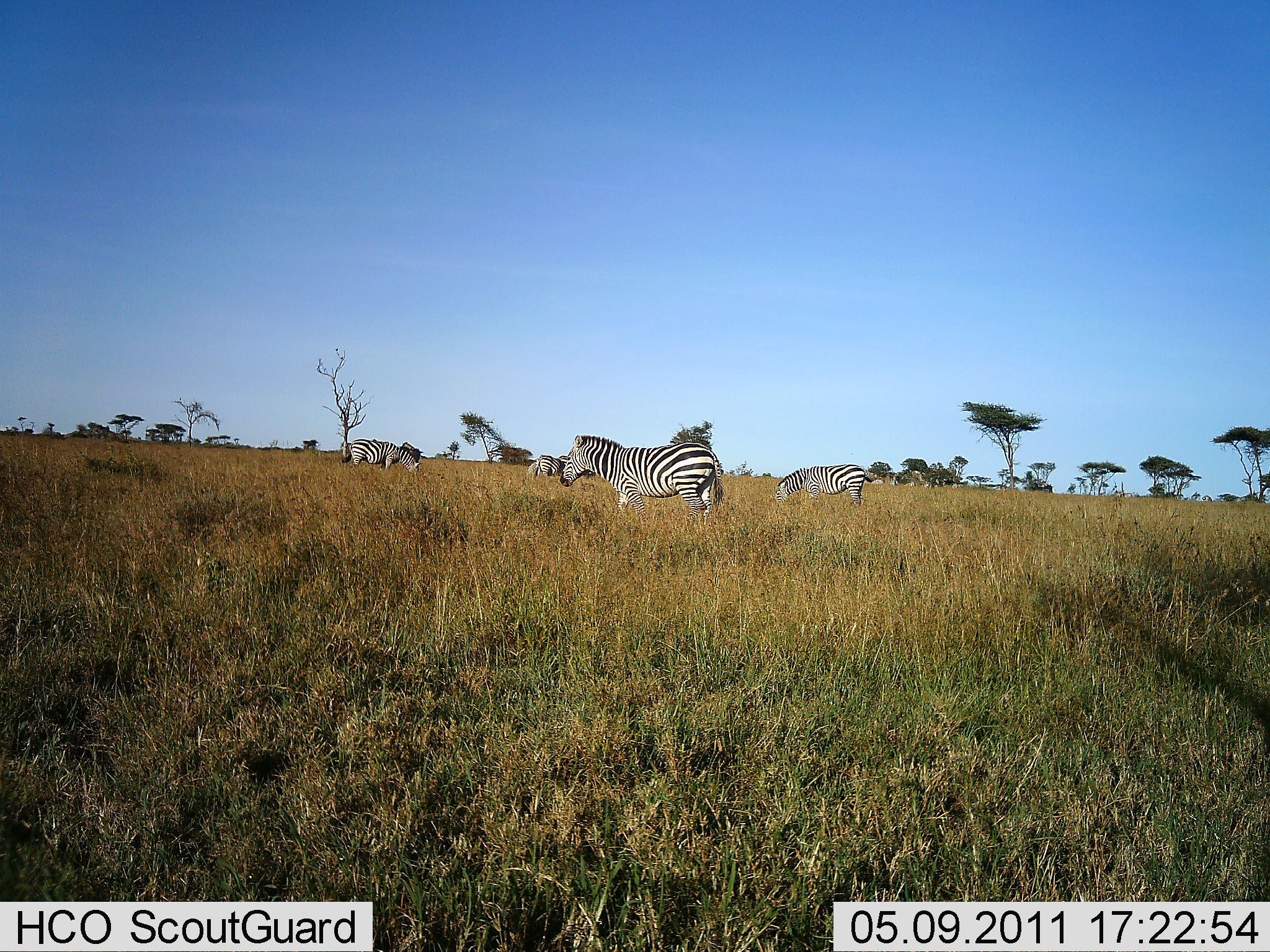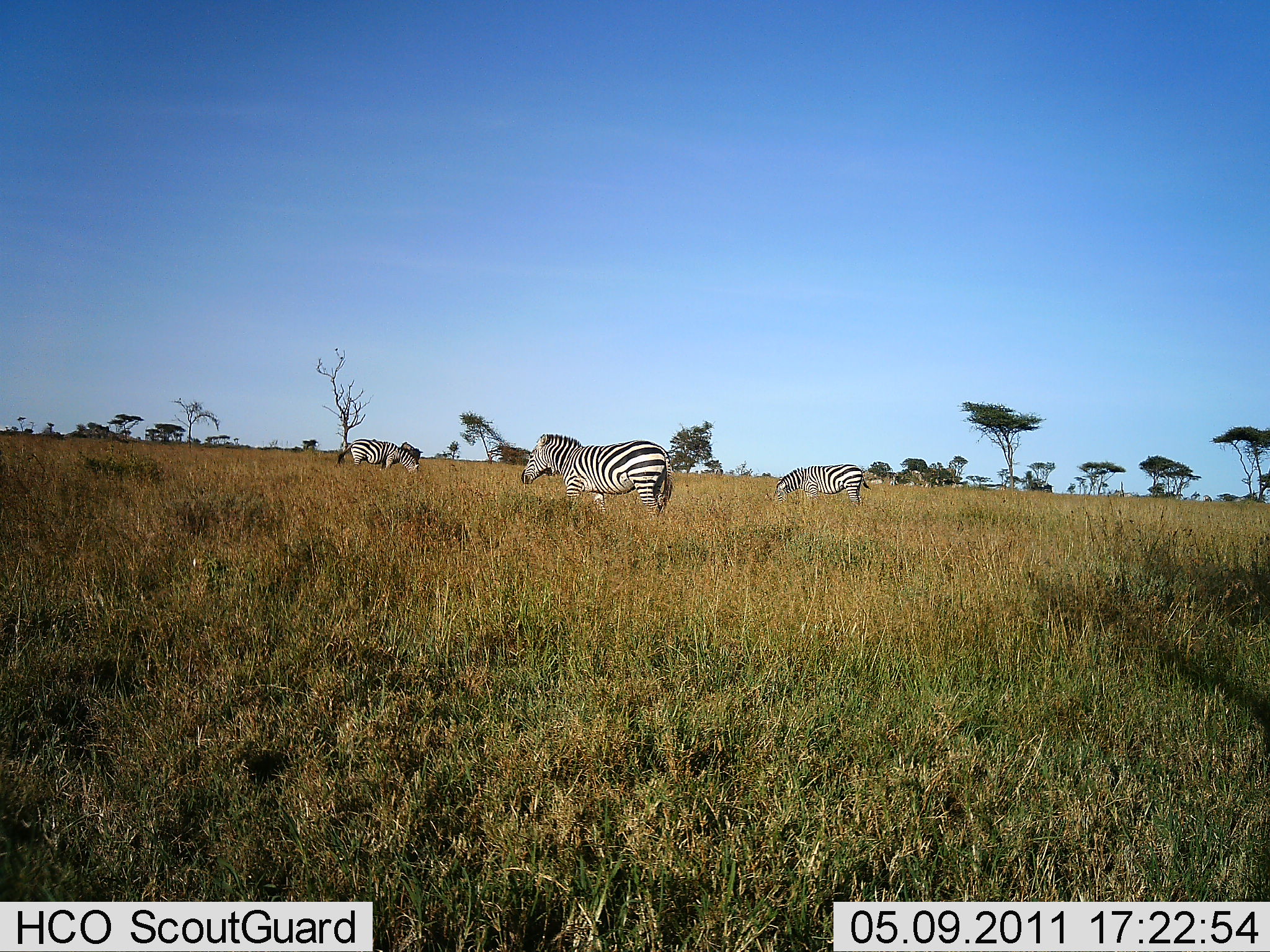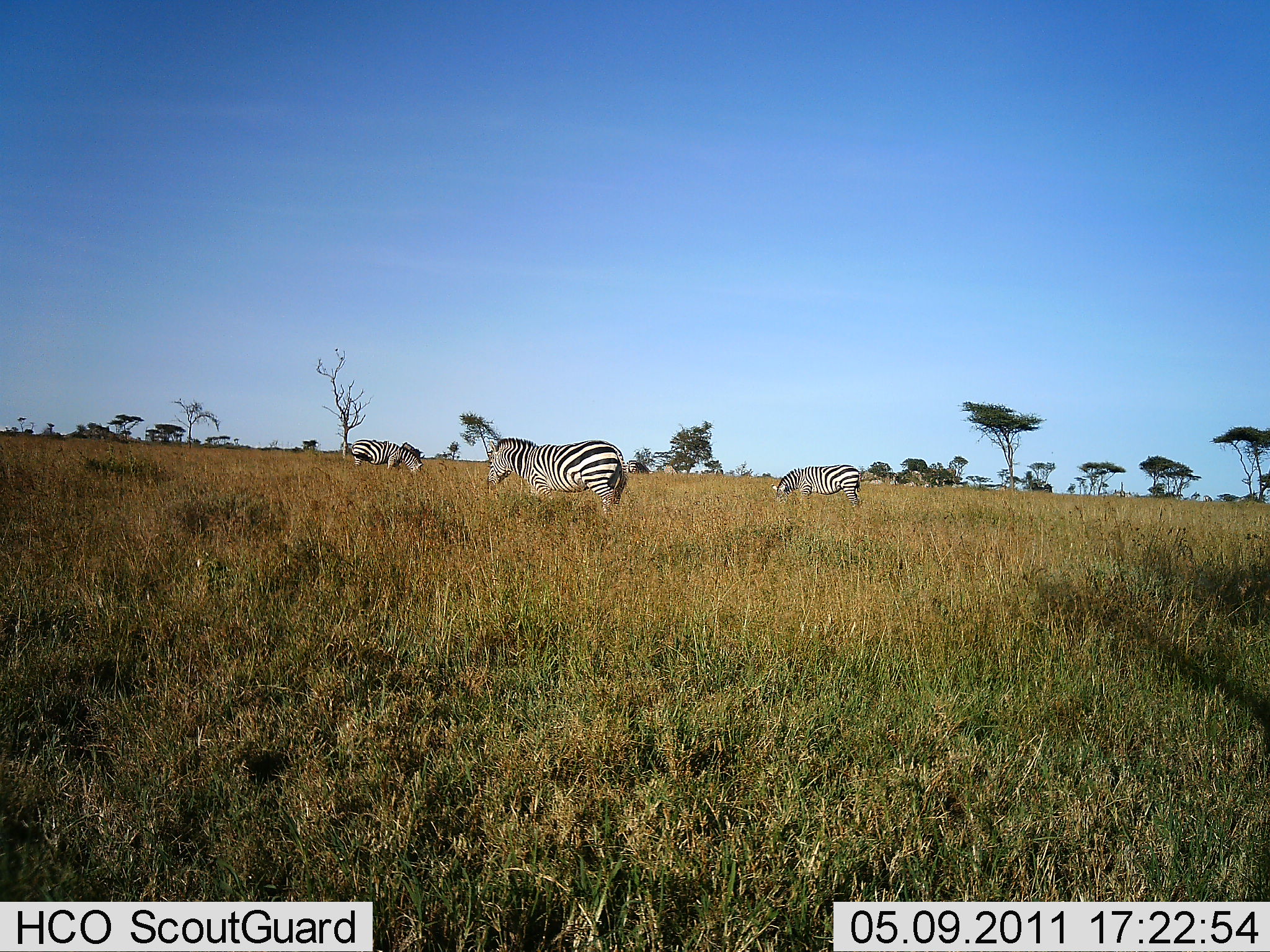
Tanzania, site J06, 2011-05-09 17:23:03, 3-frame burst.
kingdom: Animalia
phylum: Chordata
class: Mammalia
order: Perissodactyla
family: Equidae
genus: Equus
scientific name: Equus quagga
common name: plains zebra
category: zebra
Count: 3.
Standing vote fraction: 27%.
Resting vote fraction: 0%.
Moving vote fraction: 36%.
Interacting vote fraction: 0%.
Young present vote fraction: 0%.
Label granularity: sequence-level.